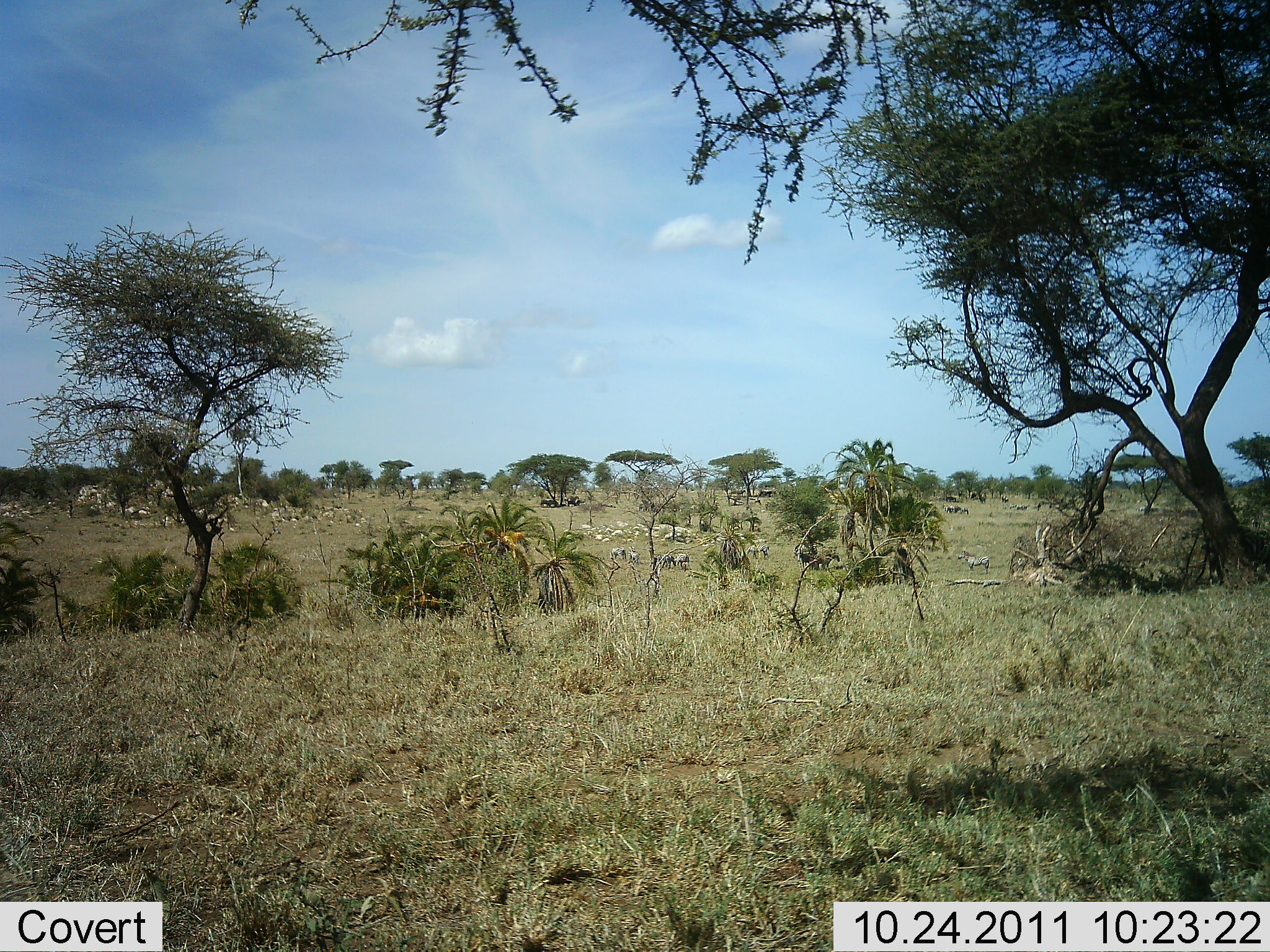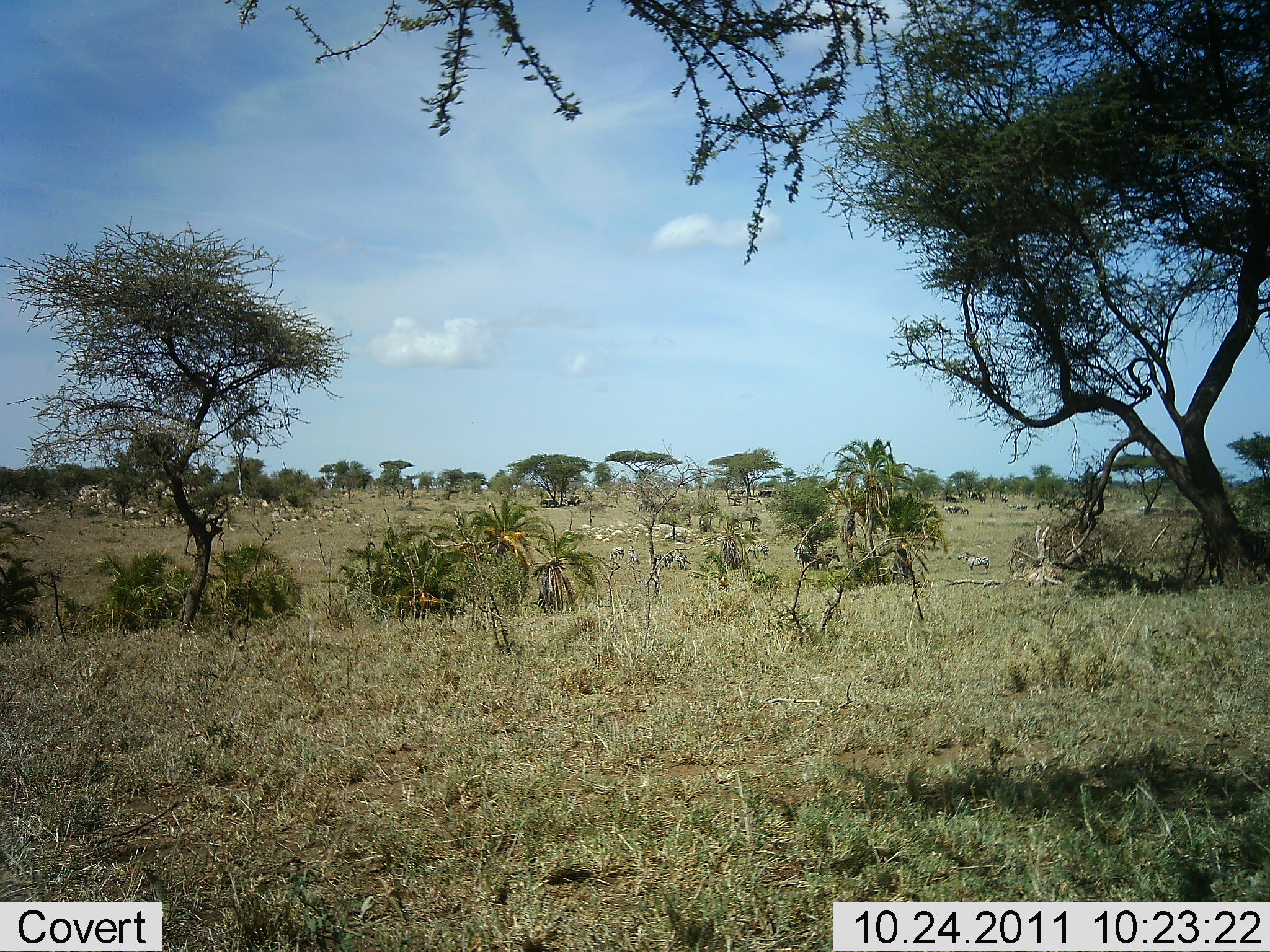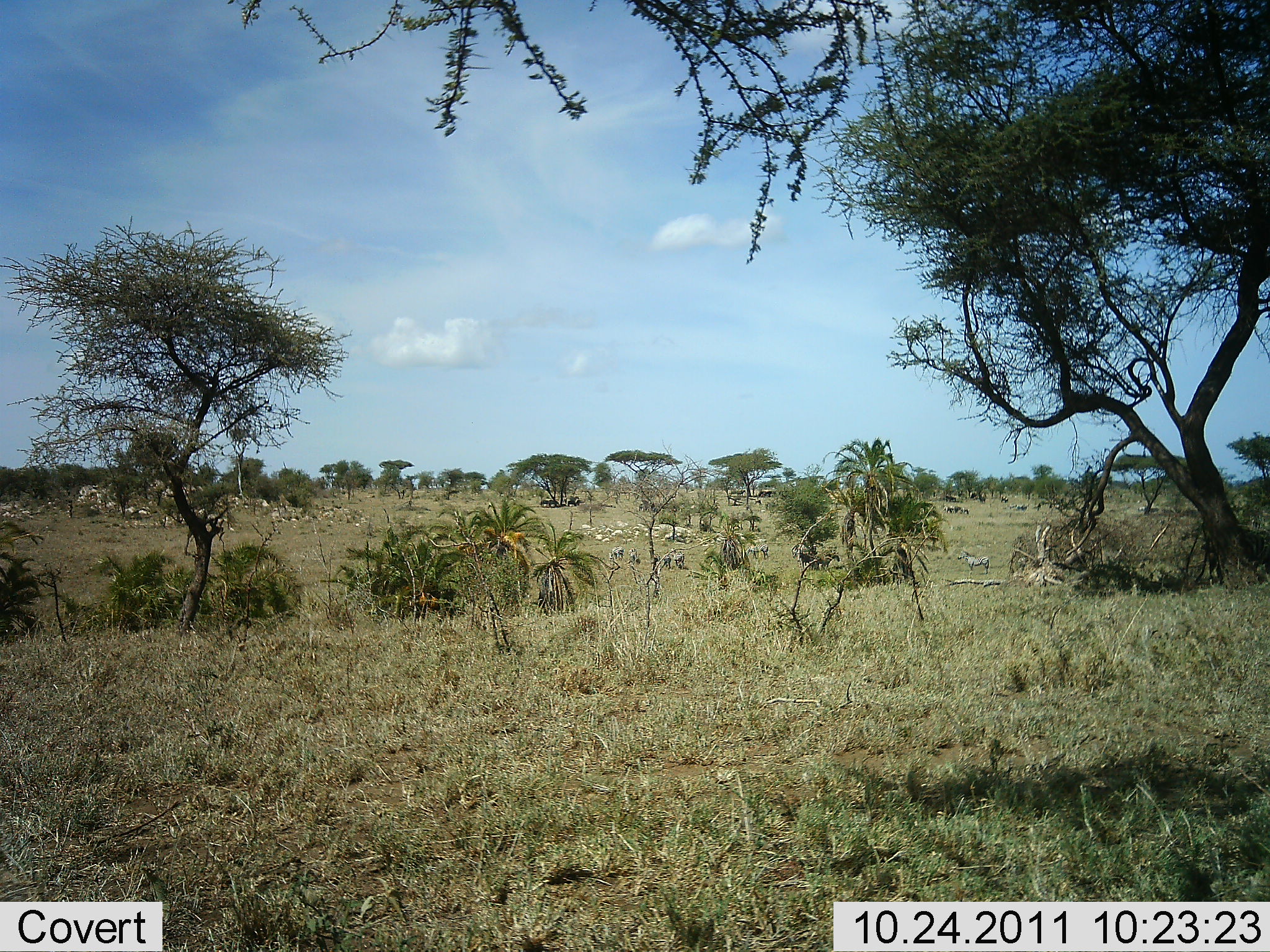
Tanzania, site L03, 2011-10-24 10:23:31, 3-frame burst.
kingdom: Animalia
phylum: Chordata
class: Mammalia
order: Perissodactyla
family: Equidae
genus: Equus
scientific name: Equus quagga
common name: plains zebra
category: zebra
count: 10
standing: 67%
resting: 0%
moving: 67%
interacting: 11%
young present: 0%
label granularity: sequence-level